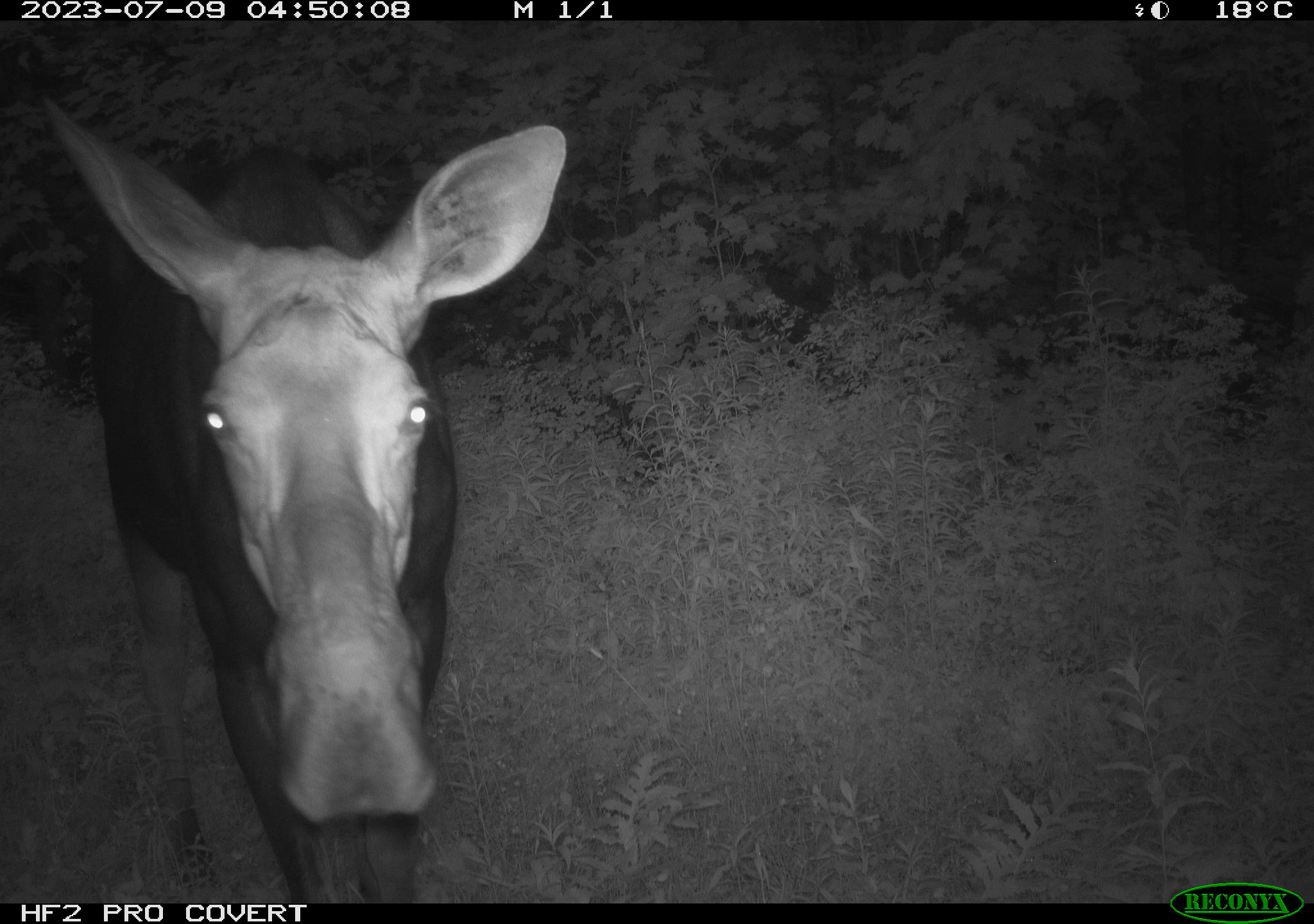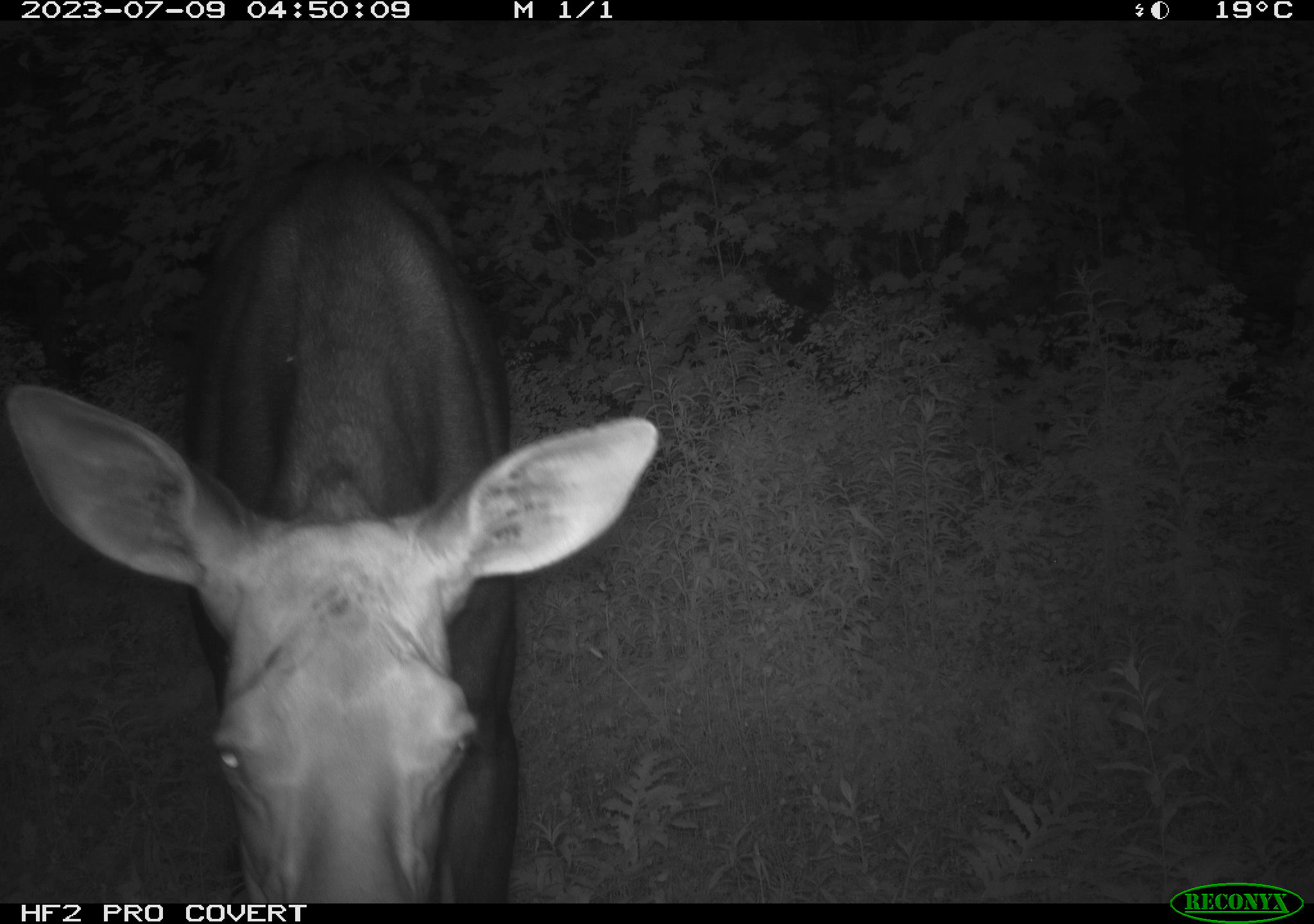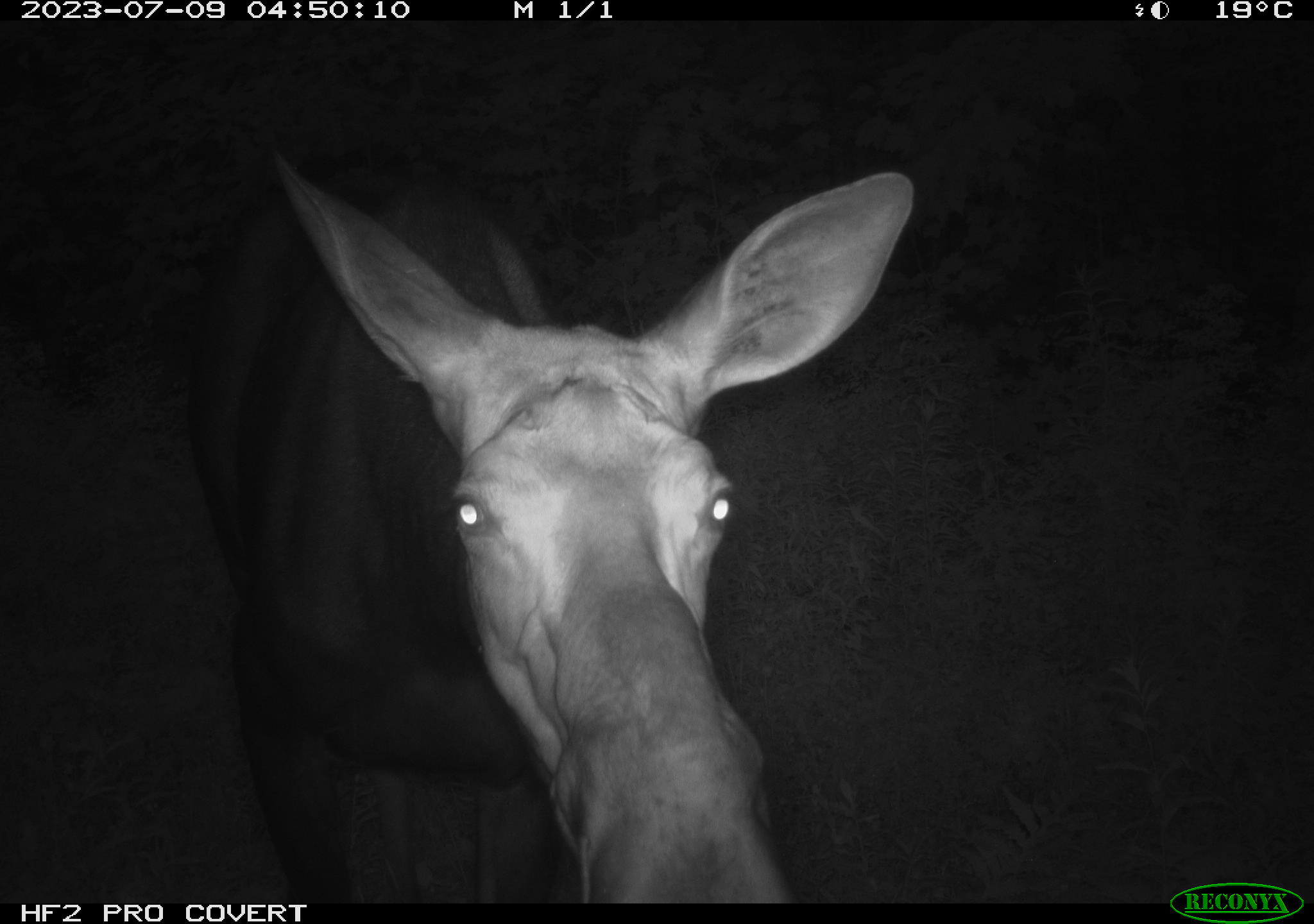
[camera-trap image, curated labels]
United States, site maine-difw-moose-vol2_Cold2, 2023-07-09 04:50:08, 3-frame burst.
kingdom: Animalia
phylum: Chordata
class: Mammalia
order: Artiodactyla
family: Cervidae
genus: Alces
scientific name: Alces alces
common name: moose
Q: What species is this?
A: Moose (Alces alces).